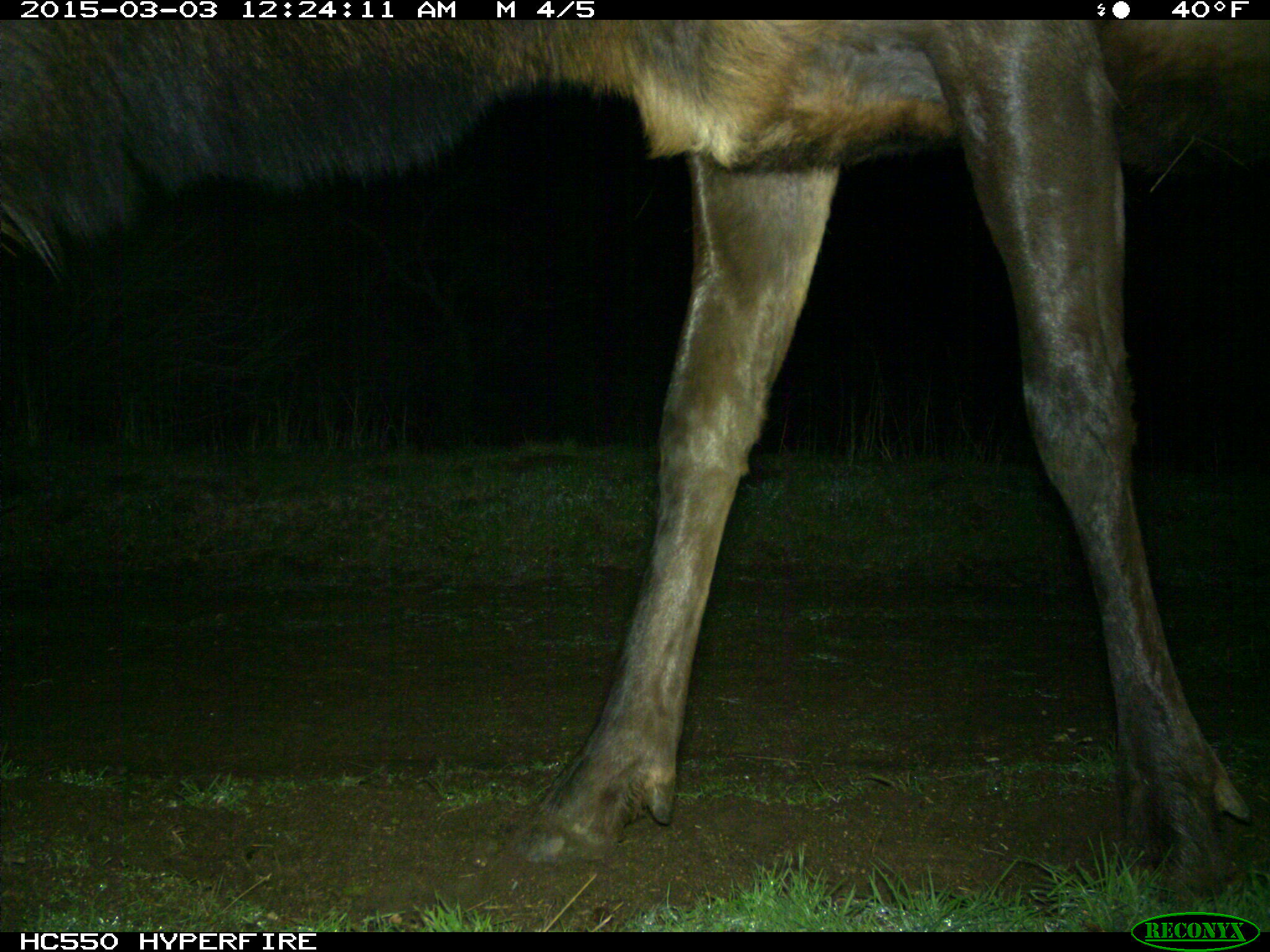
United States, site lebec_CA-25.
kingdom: Animalia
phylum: Chordata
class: Mammalia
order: Artiodactyla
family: Cervidae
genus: Cervus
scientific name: Cervus canadensis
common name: elk